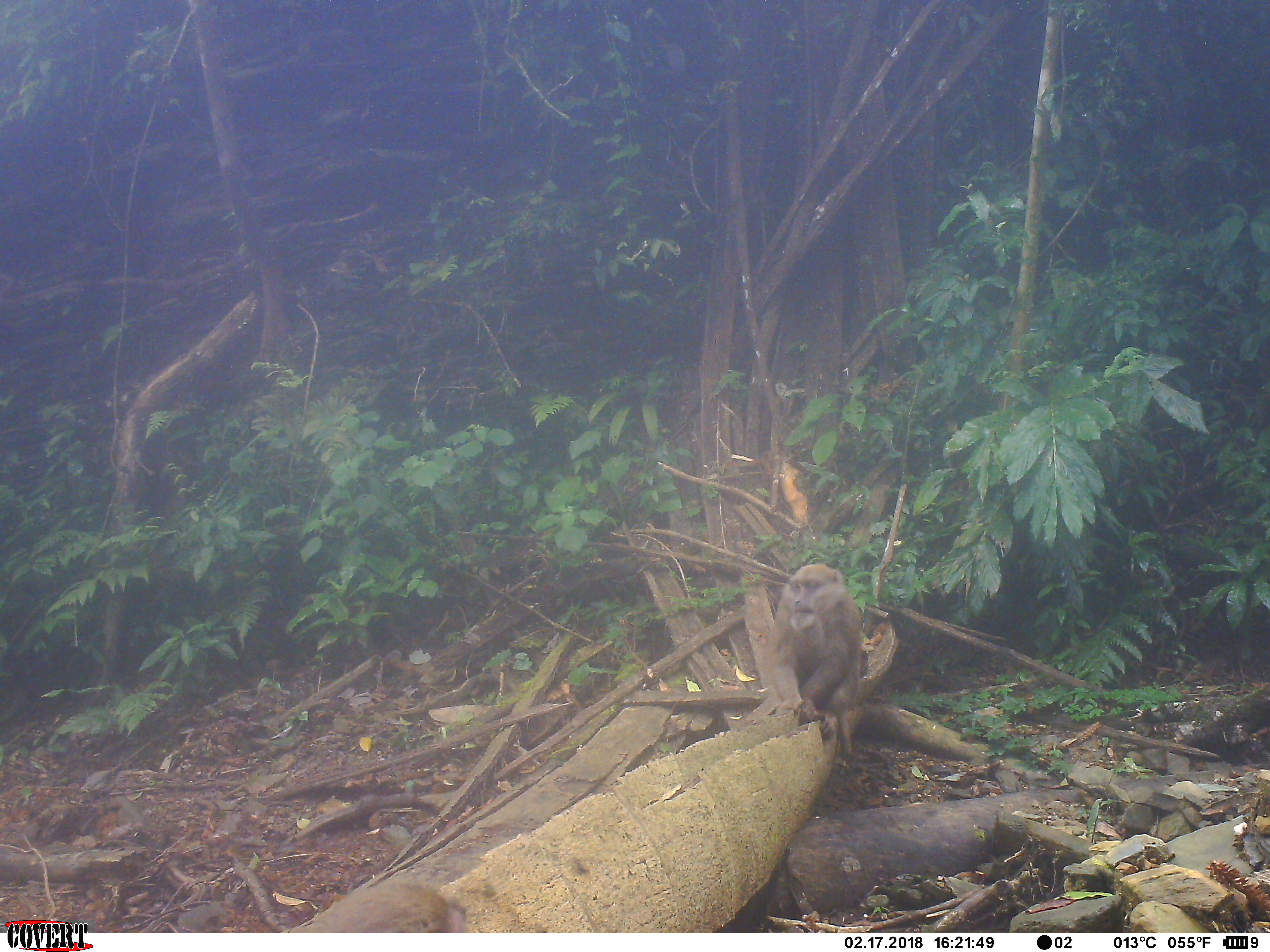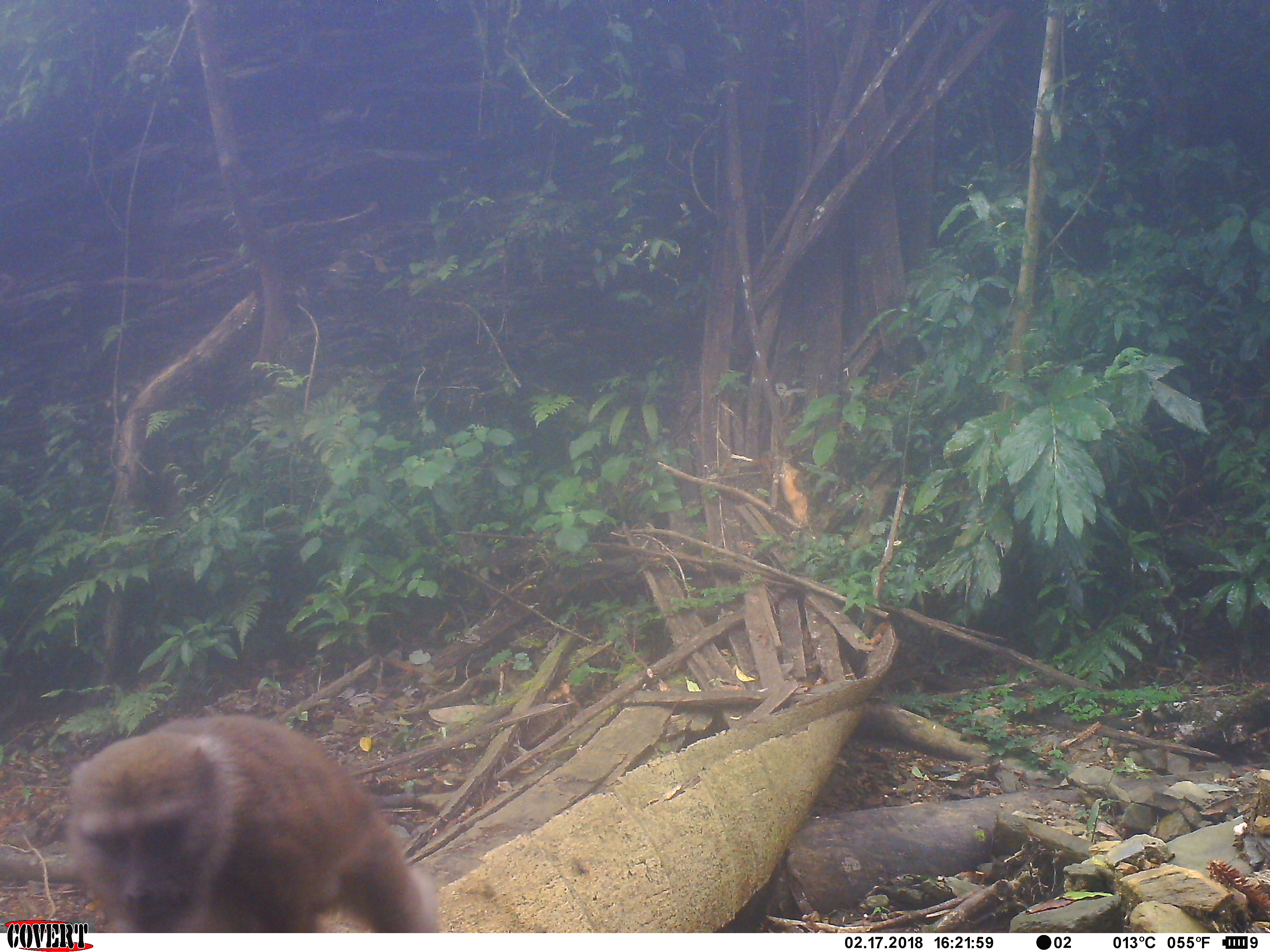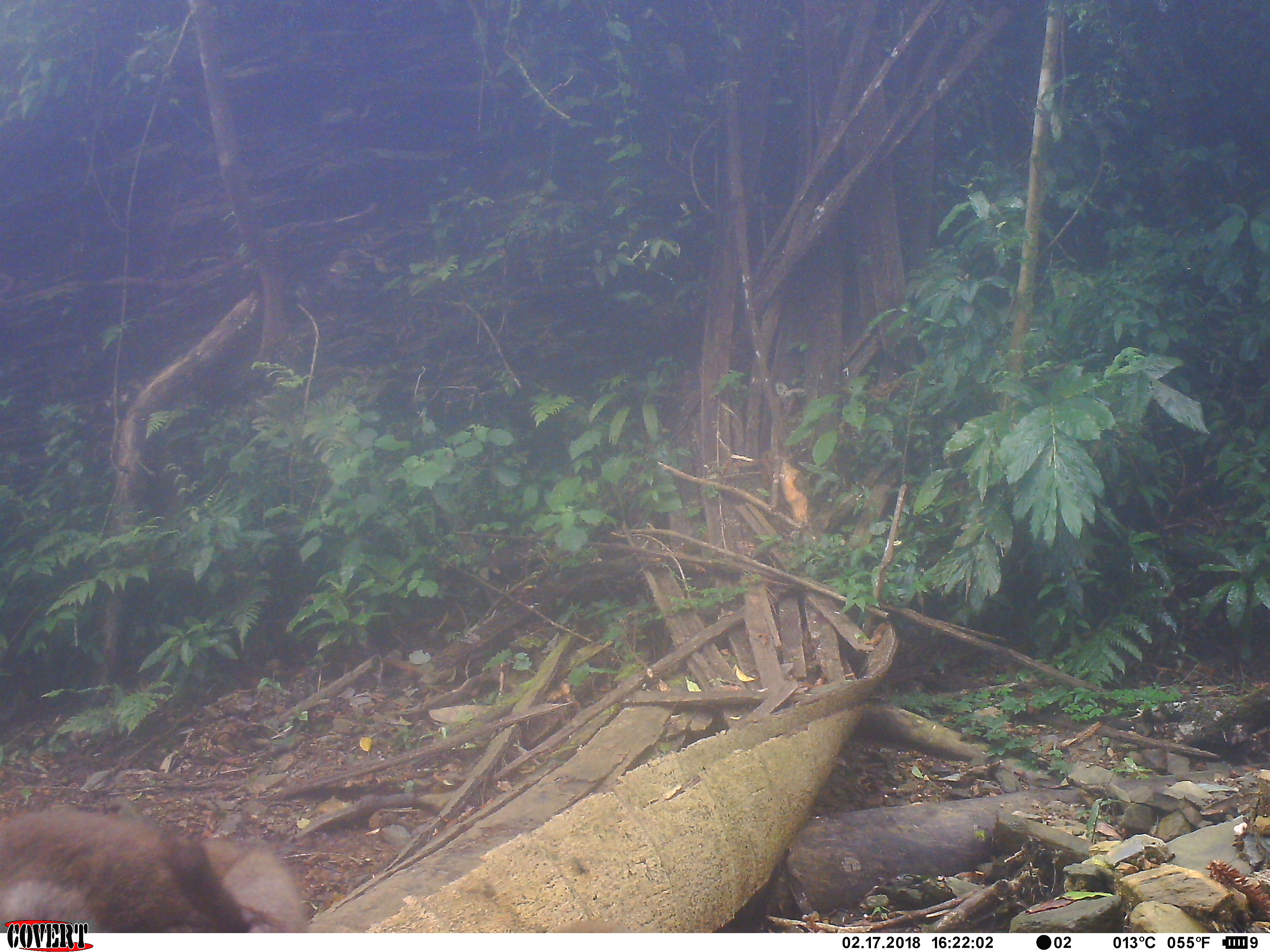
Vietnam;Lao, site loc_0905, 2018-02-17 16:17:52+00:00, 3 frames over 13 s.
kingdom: Animalia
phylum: Chordata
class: Mammalia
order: Primates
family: Cercopithecidae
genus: Macaca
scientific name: Macaca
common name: macaque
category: macaque not stump tailed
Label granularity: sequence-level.